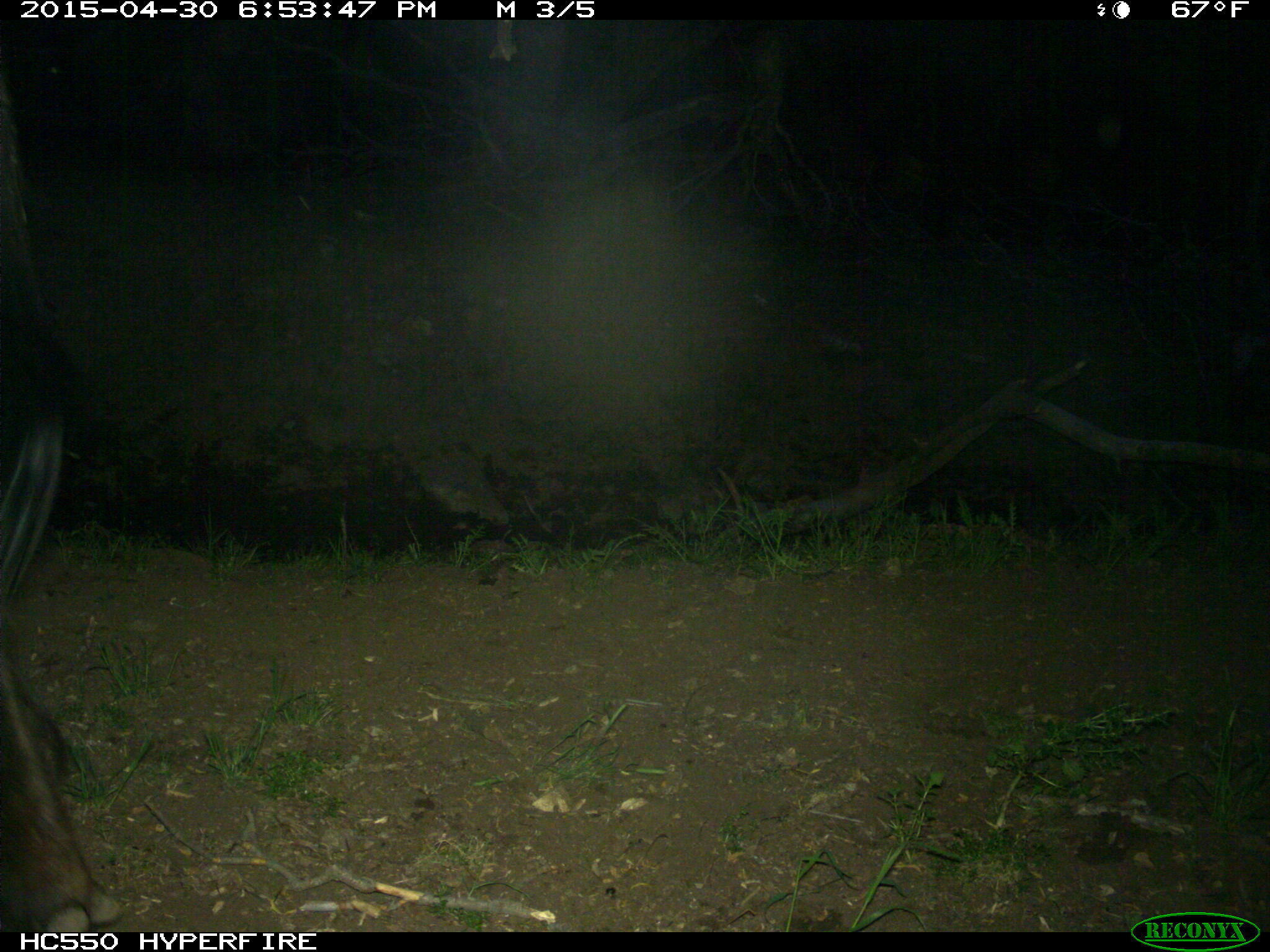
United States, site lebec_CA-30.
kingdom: Animalia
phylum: Chordata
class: Mammalia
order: Artiodactyla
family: Bovidae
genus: Bos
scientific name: Bos taurus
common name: domestic cow